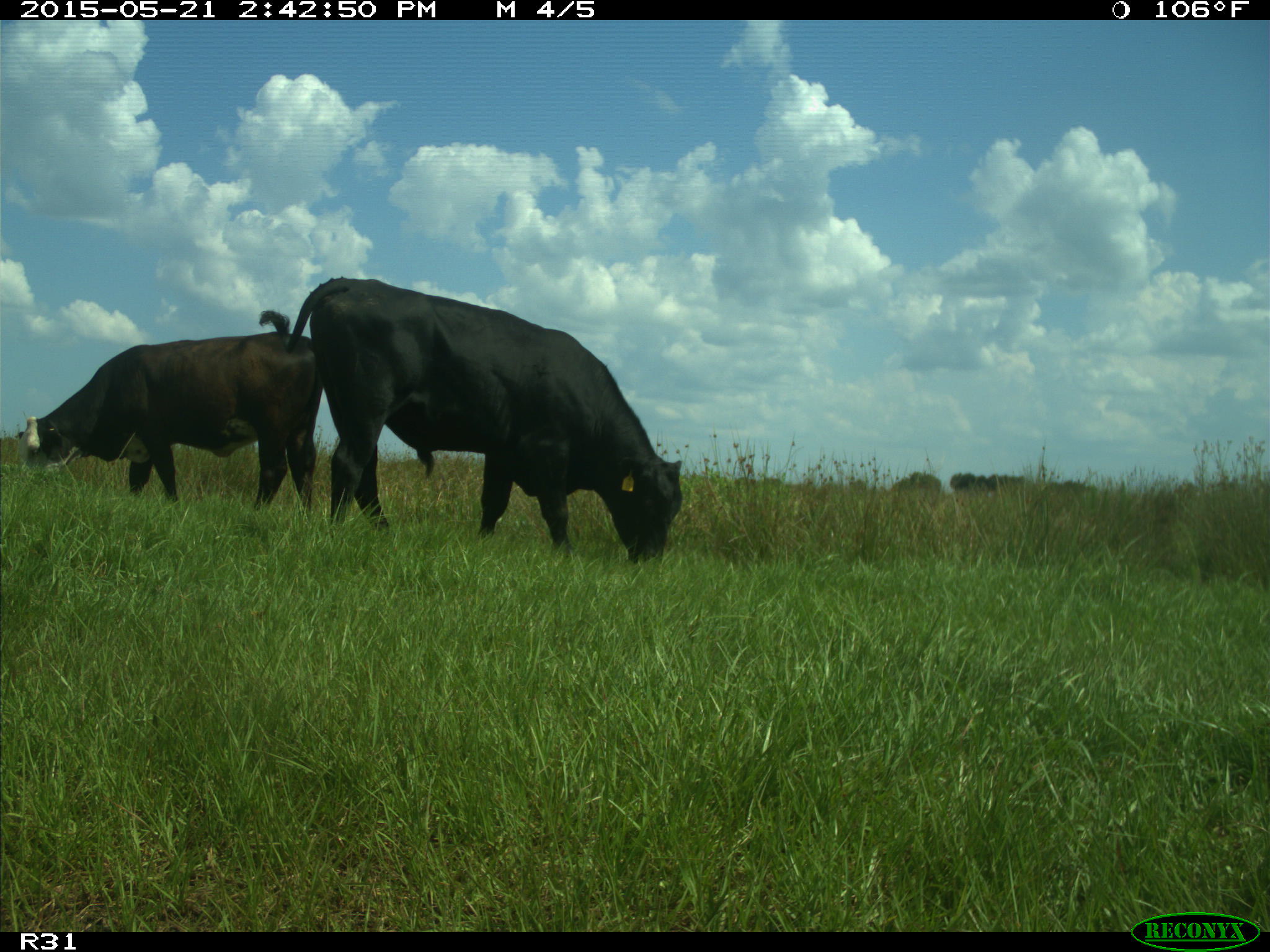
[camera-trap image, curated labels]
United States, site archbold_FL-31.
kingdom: Animalia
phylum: Chordata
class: Mammalia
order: Artiodactyla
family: Bovidae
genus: Bos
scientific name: Bos taurus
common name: domestic cow